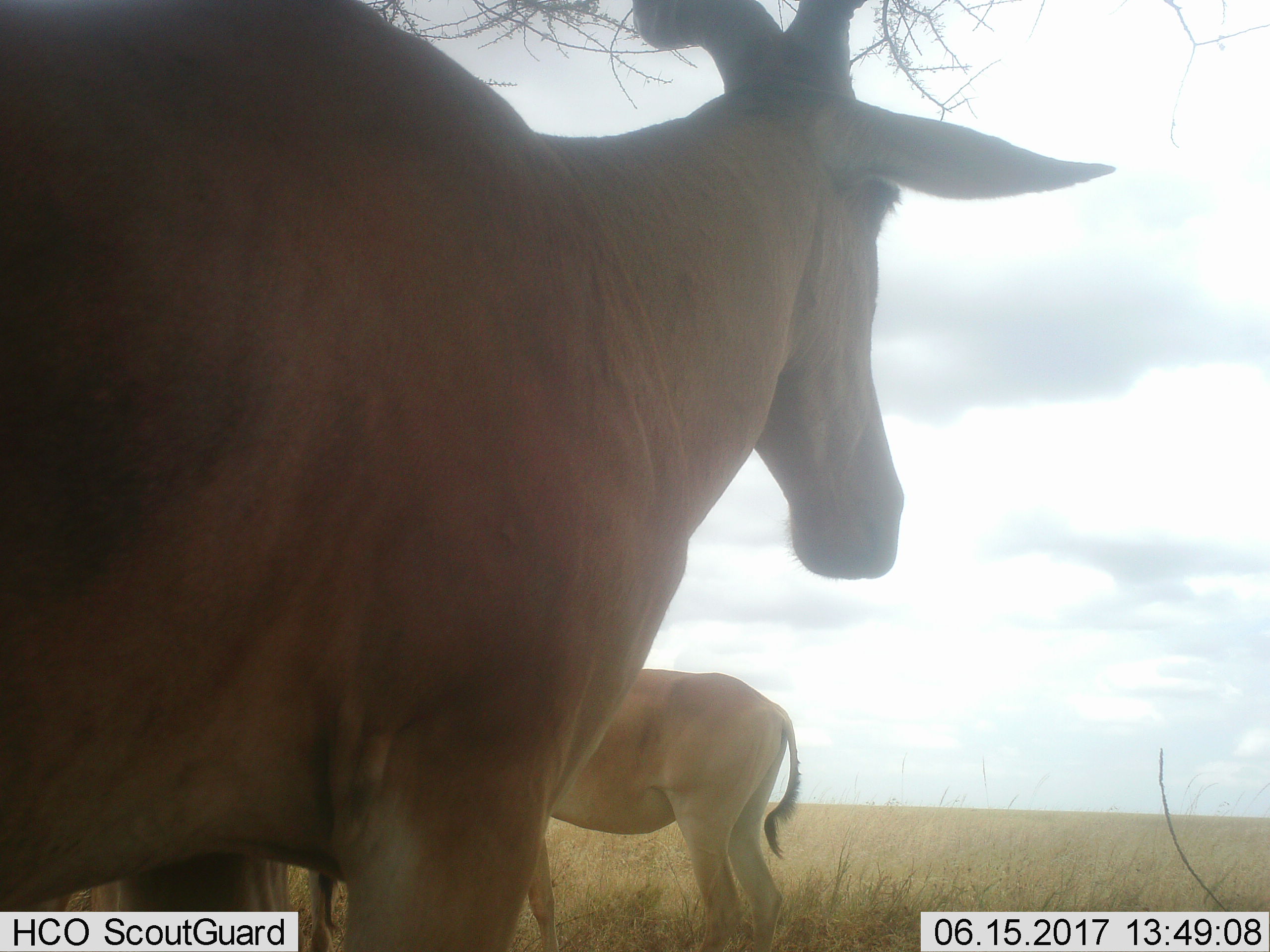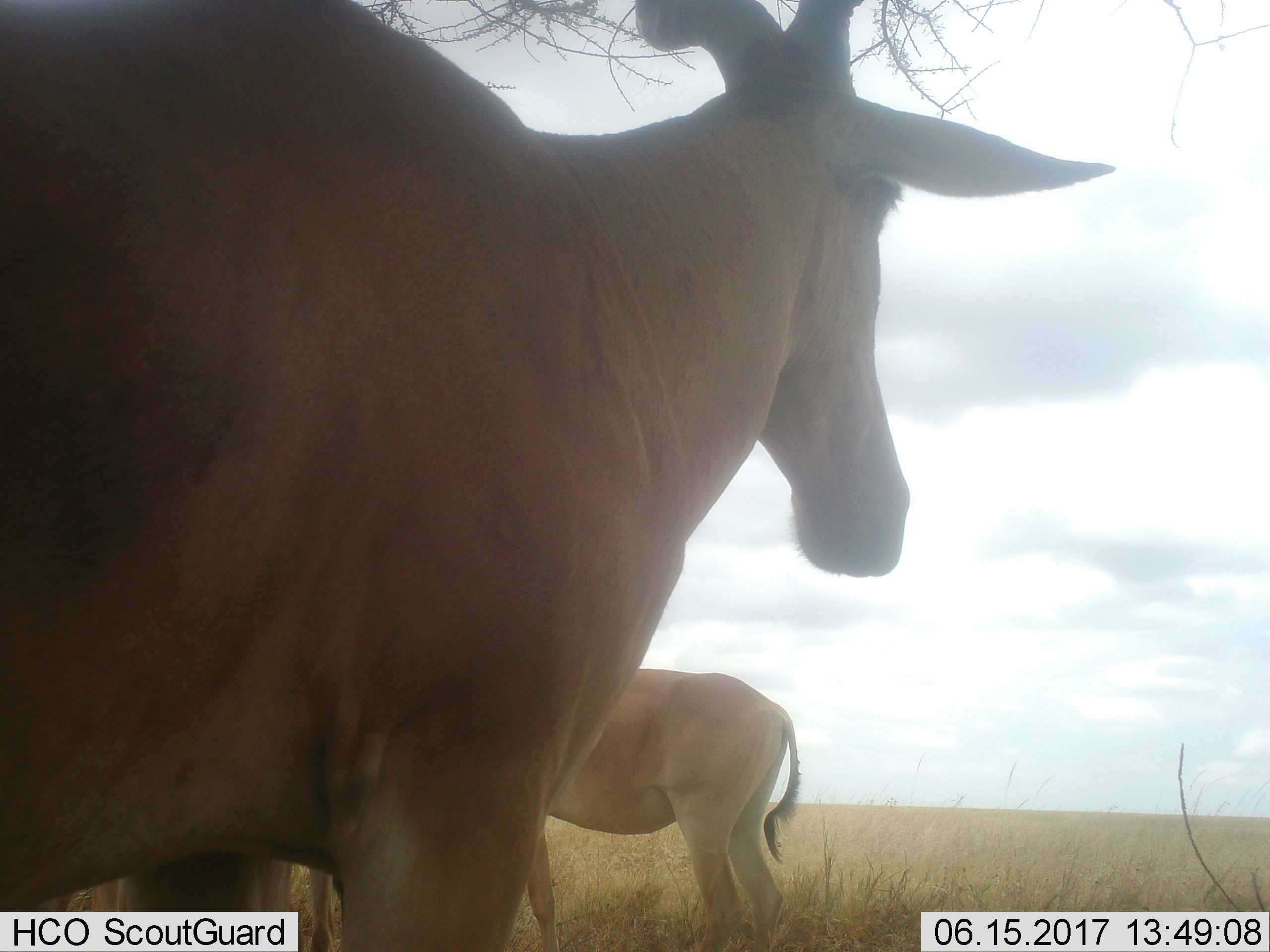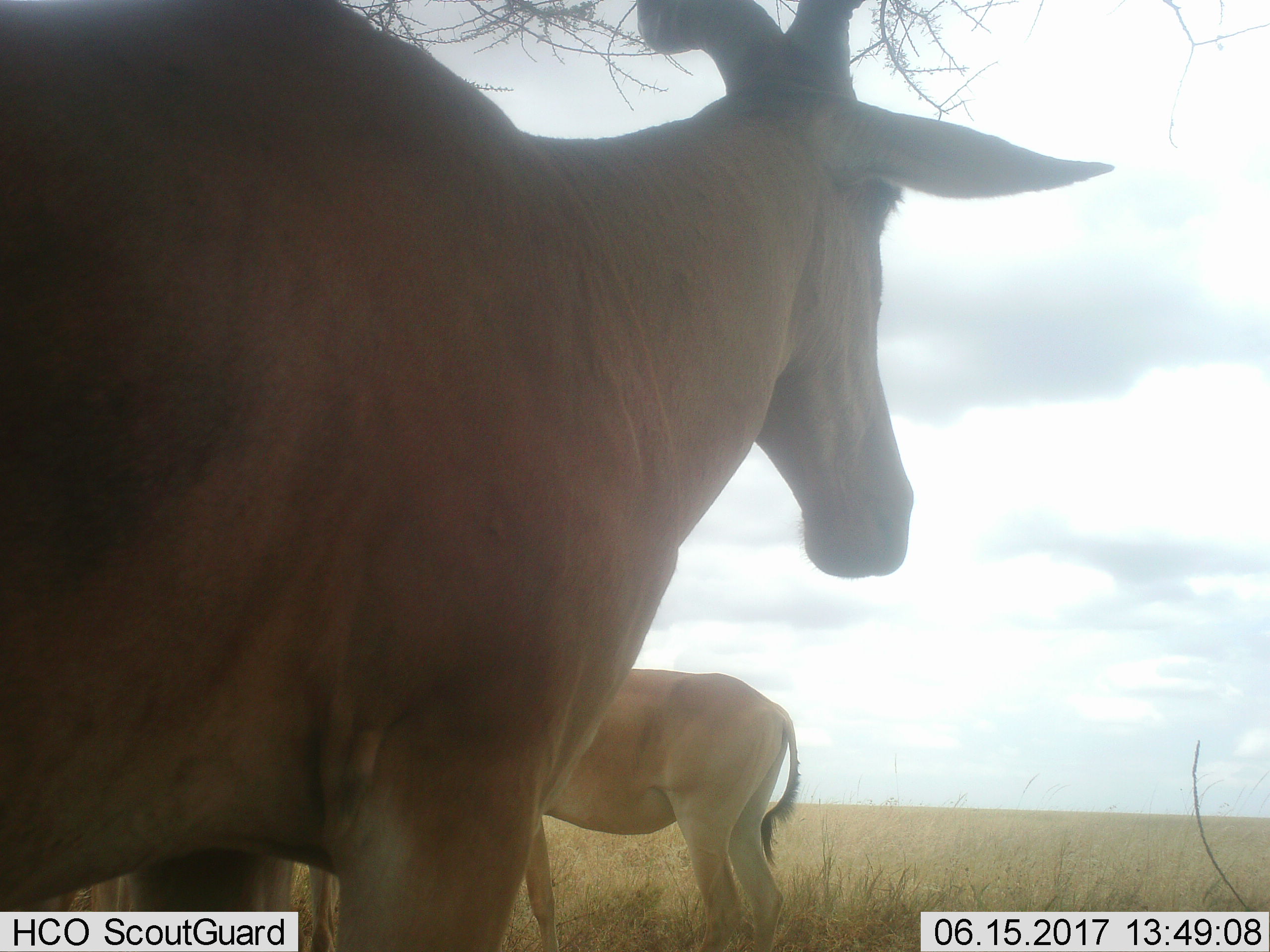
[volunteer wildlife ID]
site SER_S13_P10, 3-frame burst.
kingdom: Animalia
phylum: Chordata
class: Mammalia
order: Artiodactyla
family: Bovidae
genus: Alcelaphus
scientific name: Alcelaphus buselaphus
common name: hartebeest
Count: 4.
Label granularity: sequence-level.